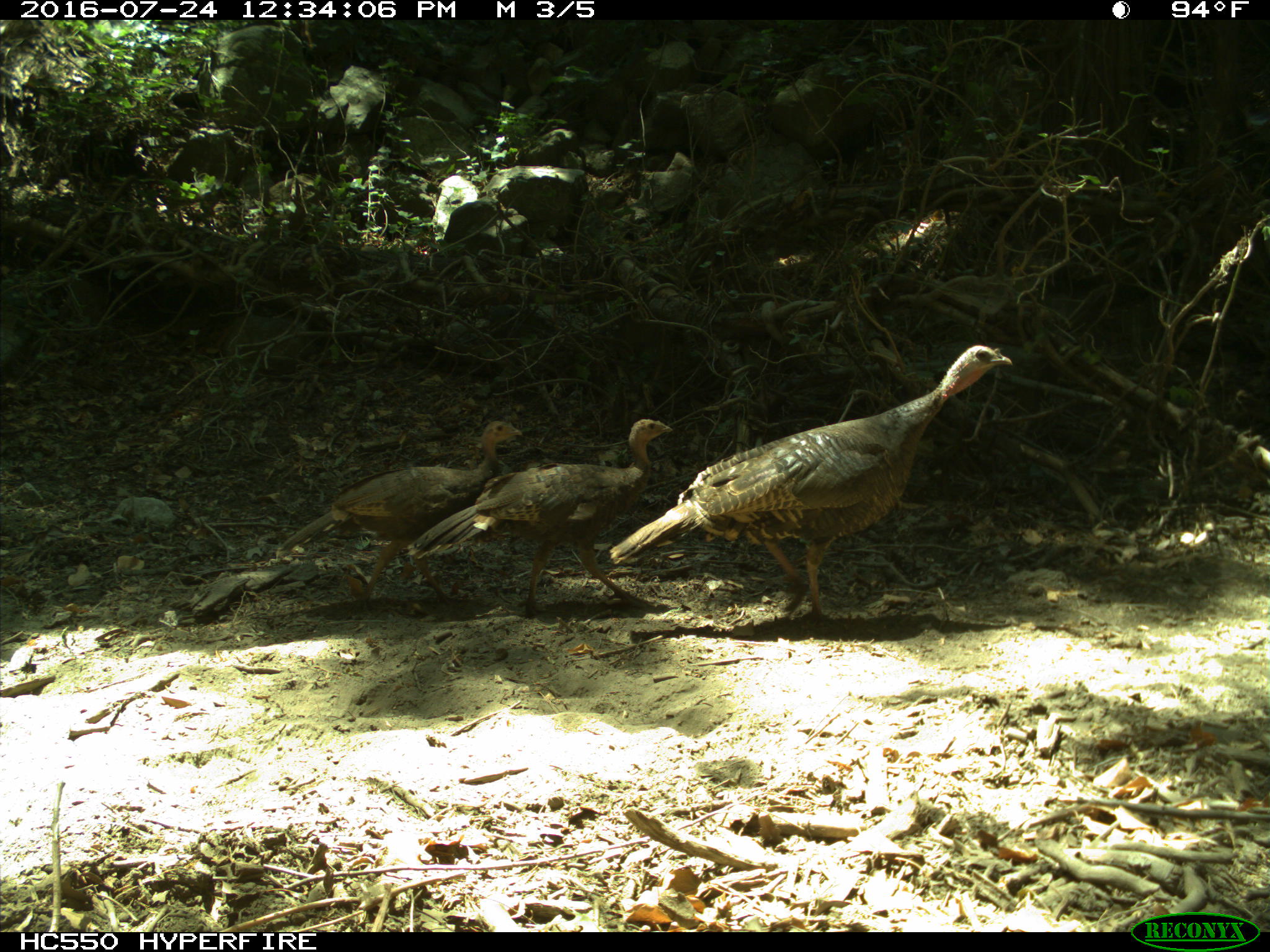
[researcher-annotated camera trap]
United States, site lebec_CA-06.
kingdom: Animalia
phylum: Chordata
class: Aves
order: Galliformes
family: Phasianidae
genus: Meleagris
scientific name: Meleagris gallopavo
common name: wild turkey